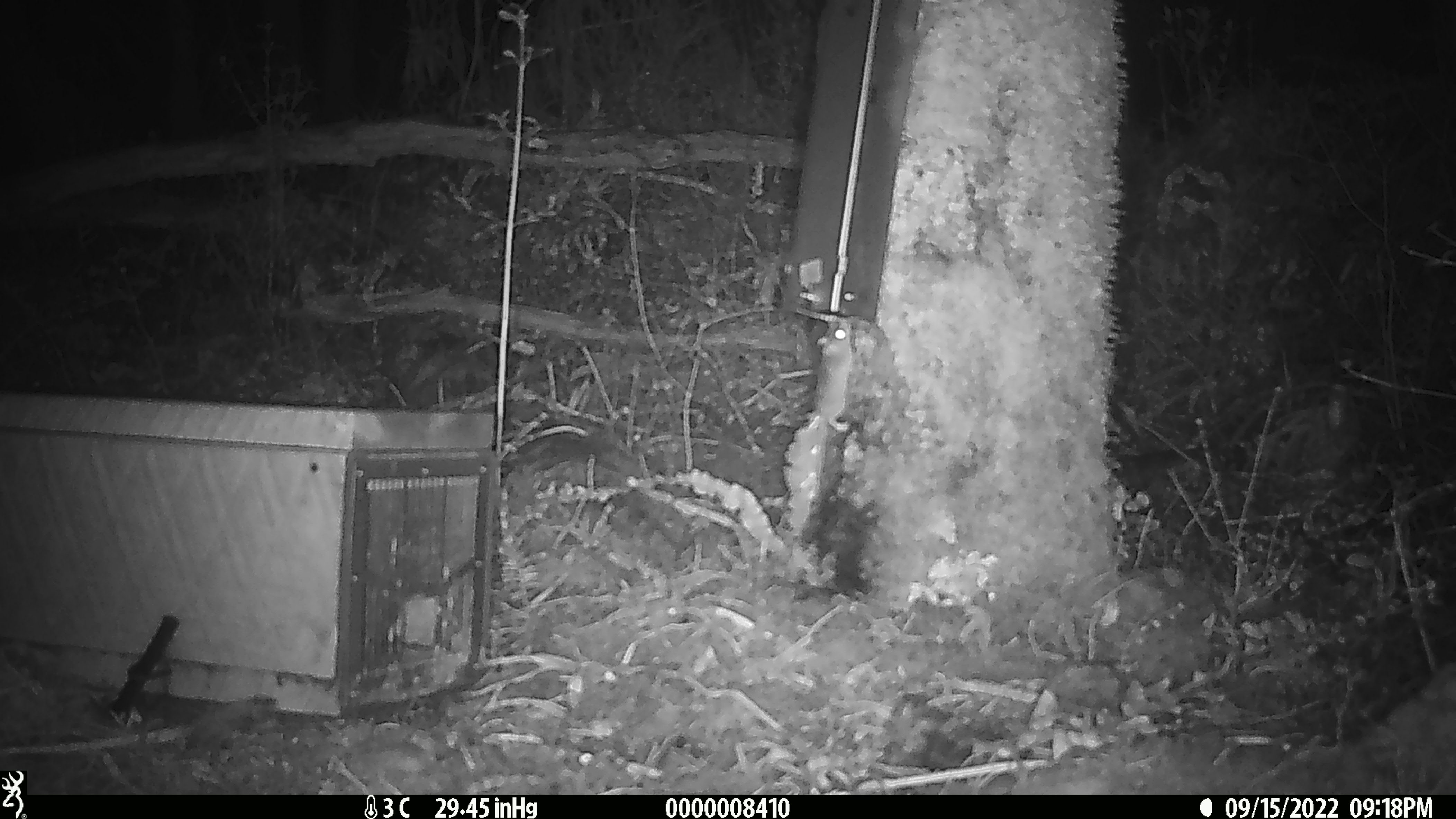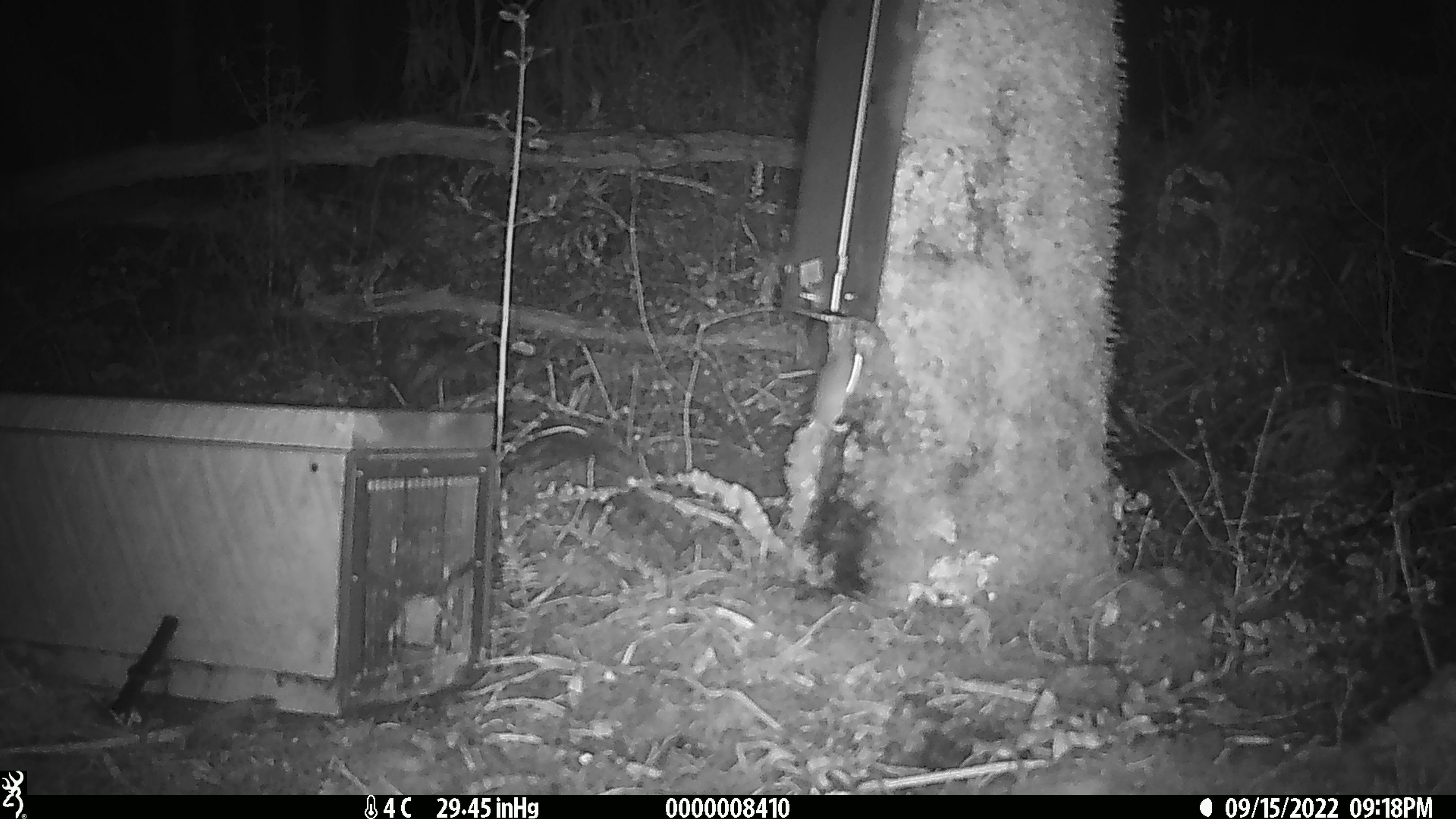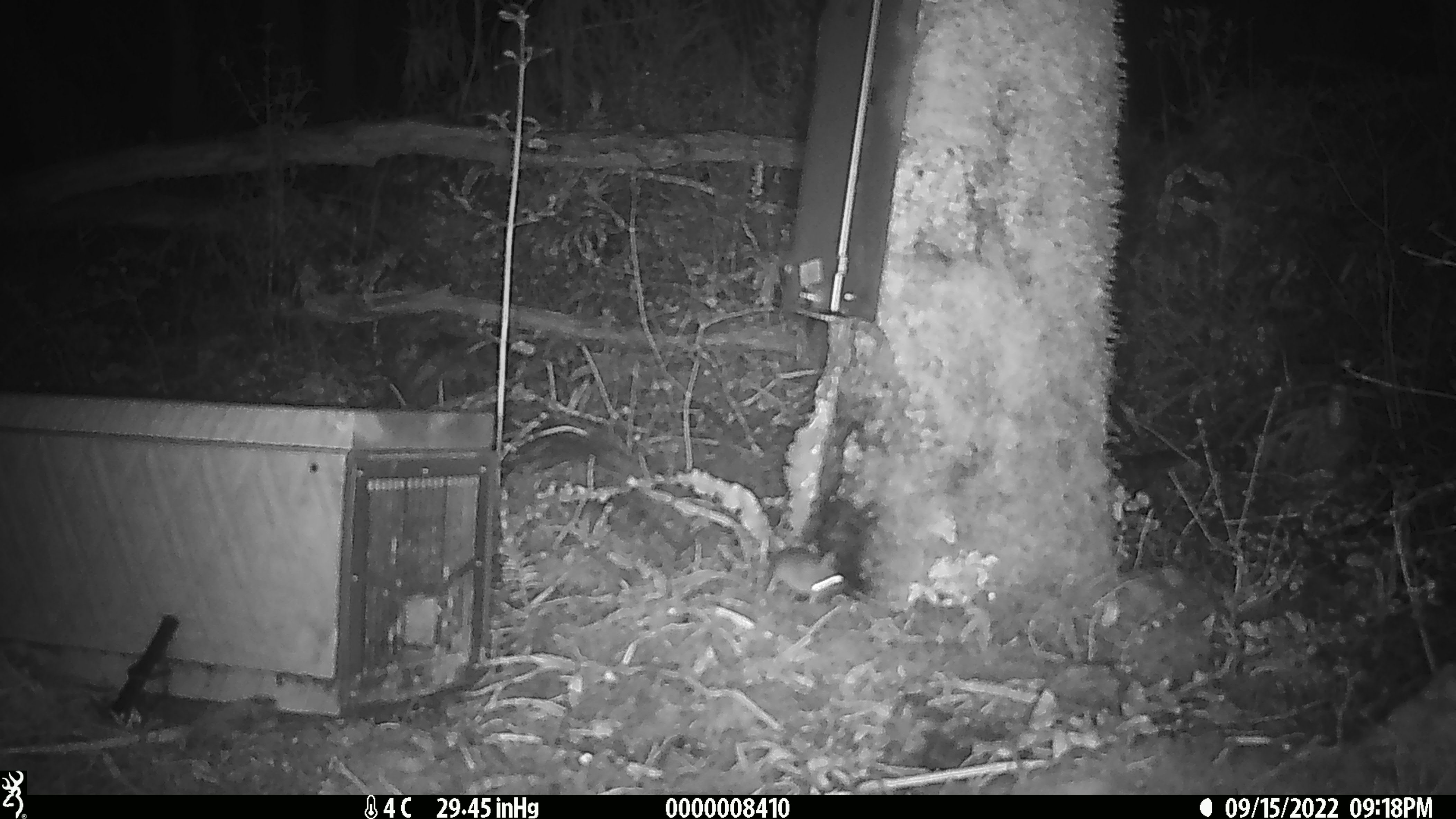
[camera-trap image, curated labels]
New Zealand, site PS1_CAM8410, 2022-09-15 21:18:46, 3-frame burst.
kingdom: Animalia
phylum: Chordata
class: Mammalia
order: Rodentia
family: Muridae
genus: Mus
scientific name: Mus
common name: mouse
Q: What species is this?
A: Mouse (Mus).